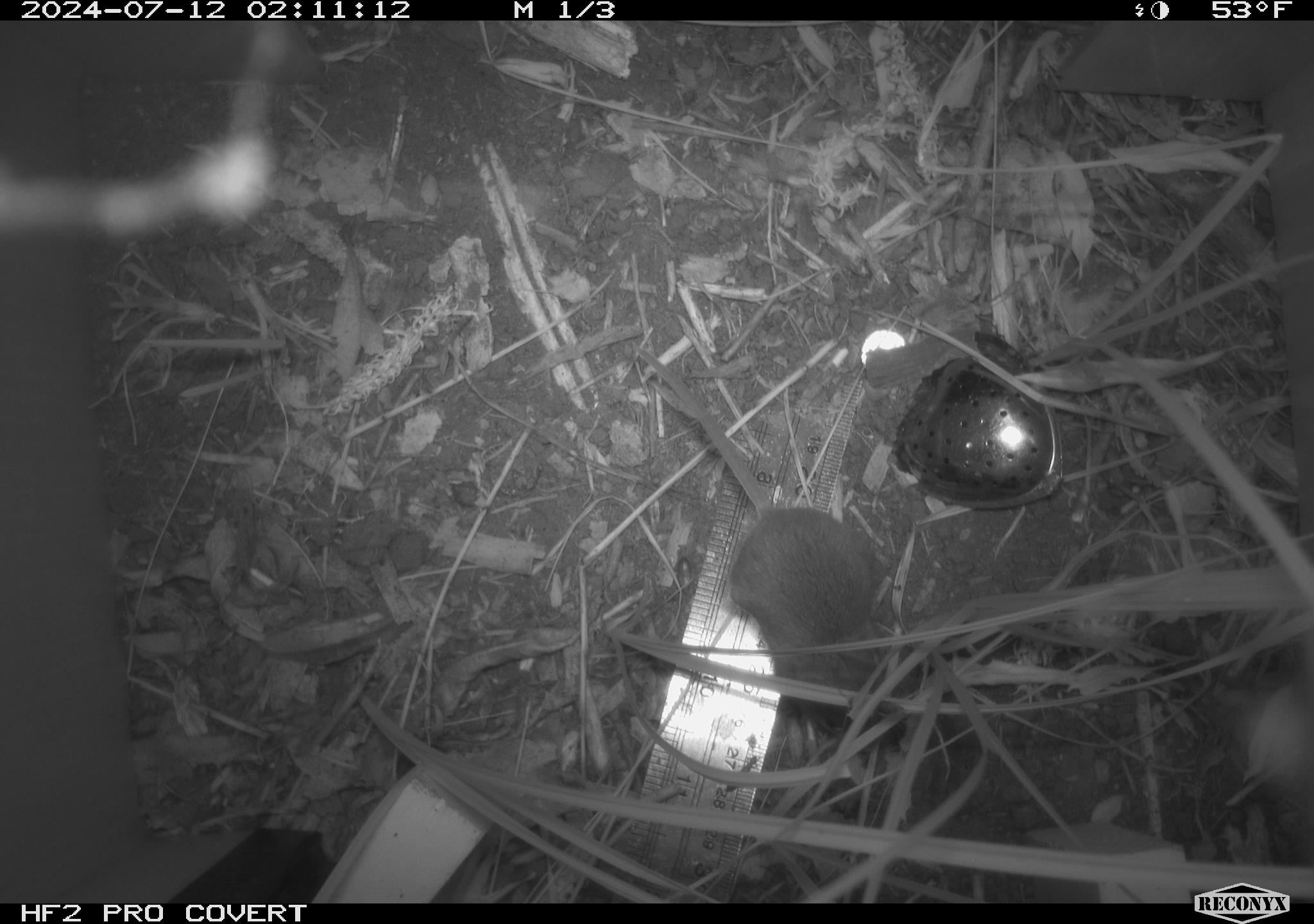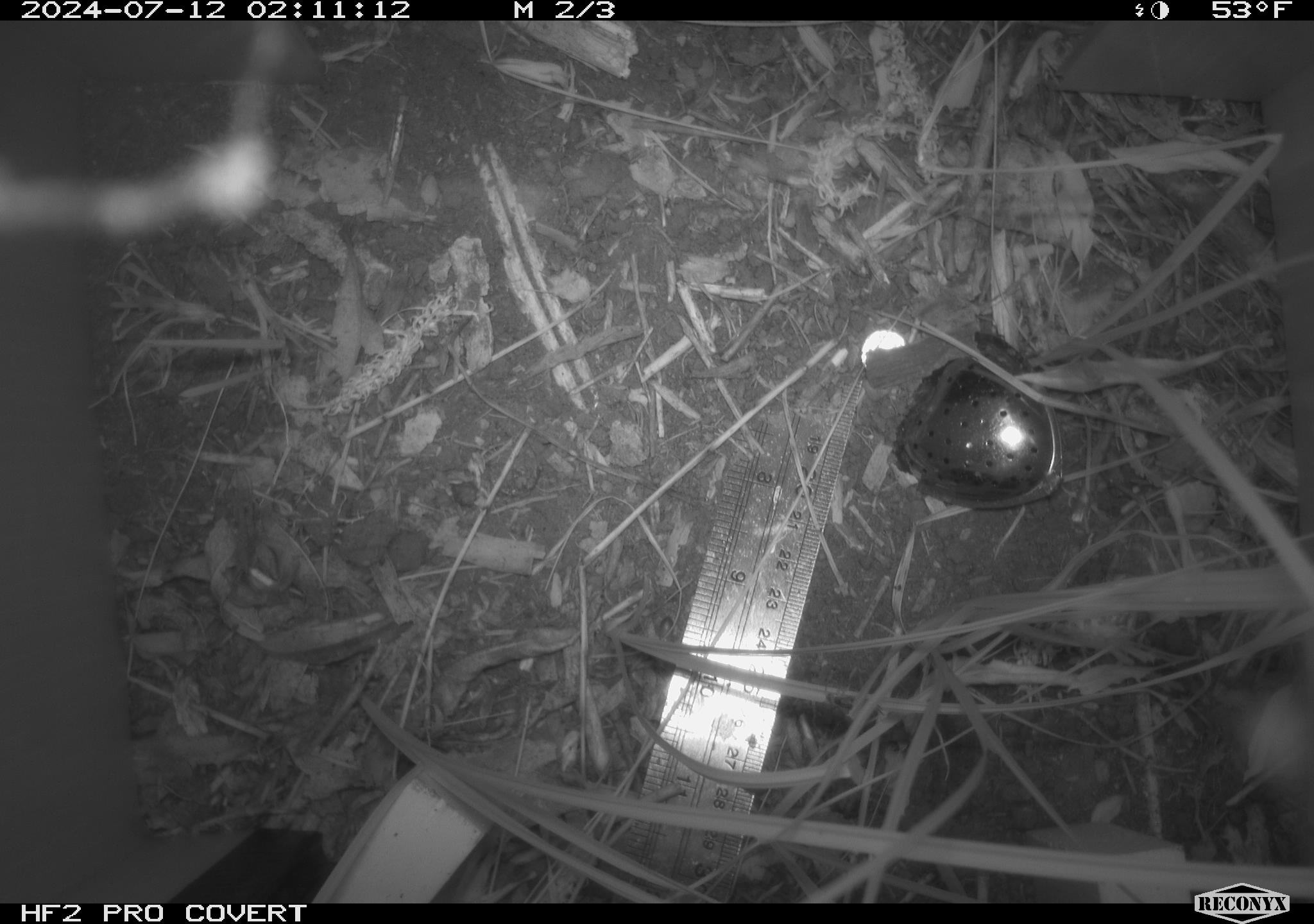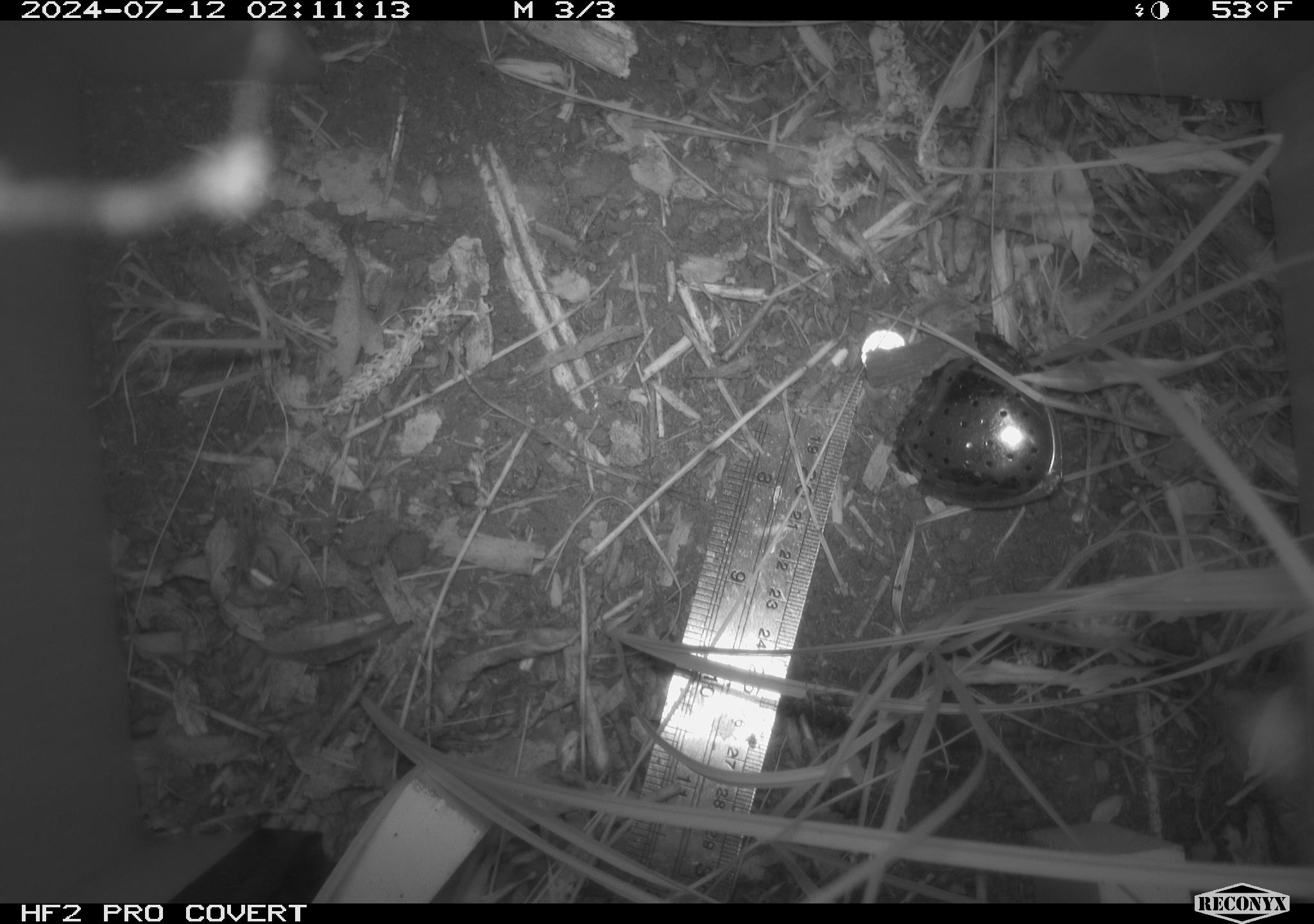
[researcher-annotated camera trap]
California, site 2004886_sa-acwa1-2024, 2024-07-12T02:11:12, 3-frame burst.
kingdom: Animalia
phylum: Chordata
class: Mammalia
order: Rodentia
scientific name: Rodentia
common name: mouse species